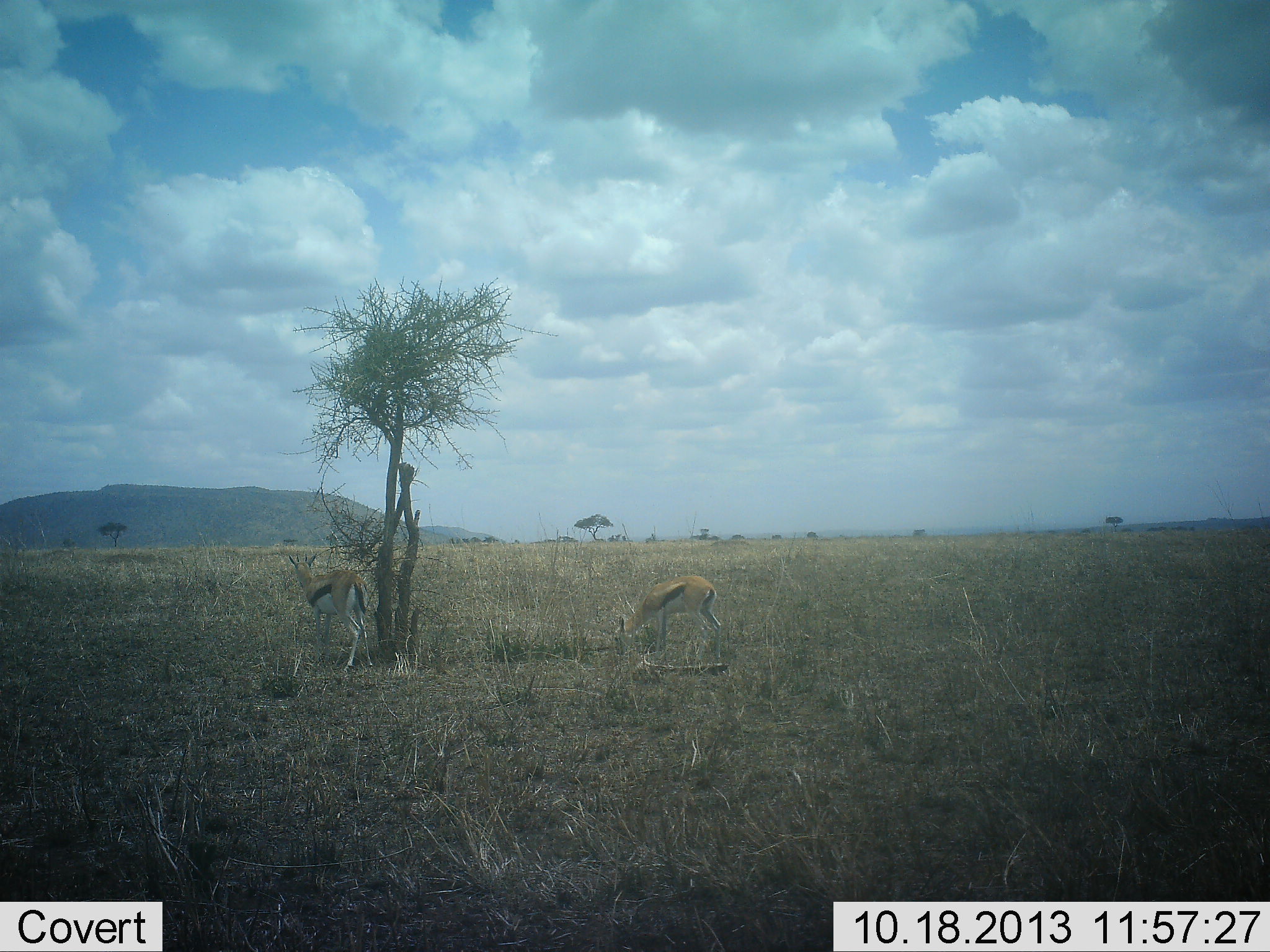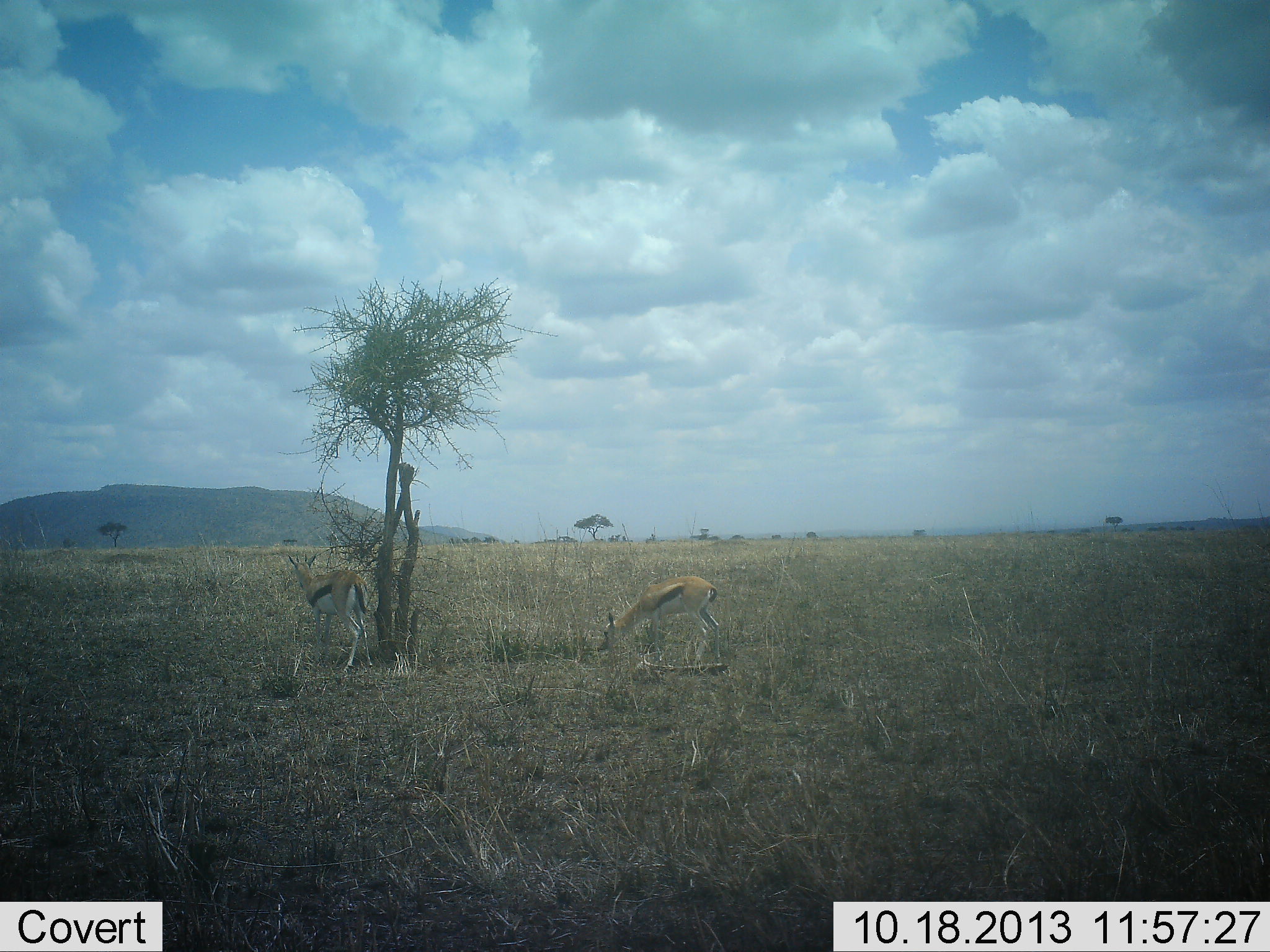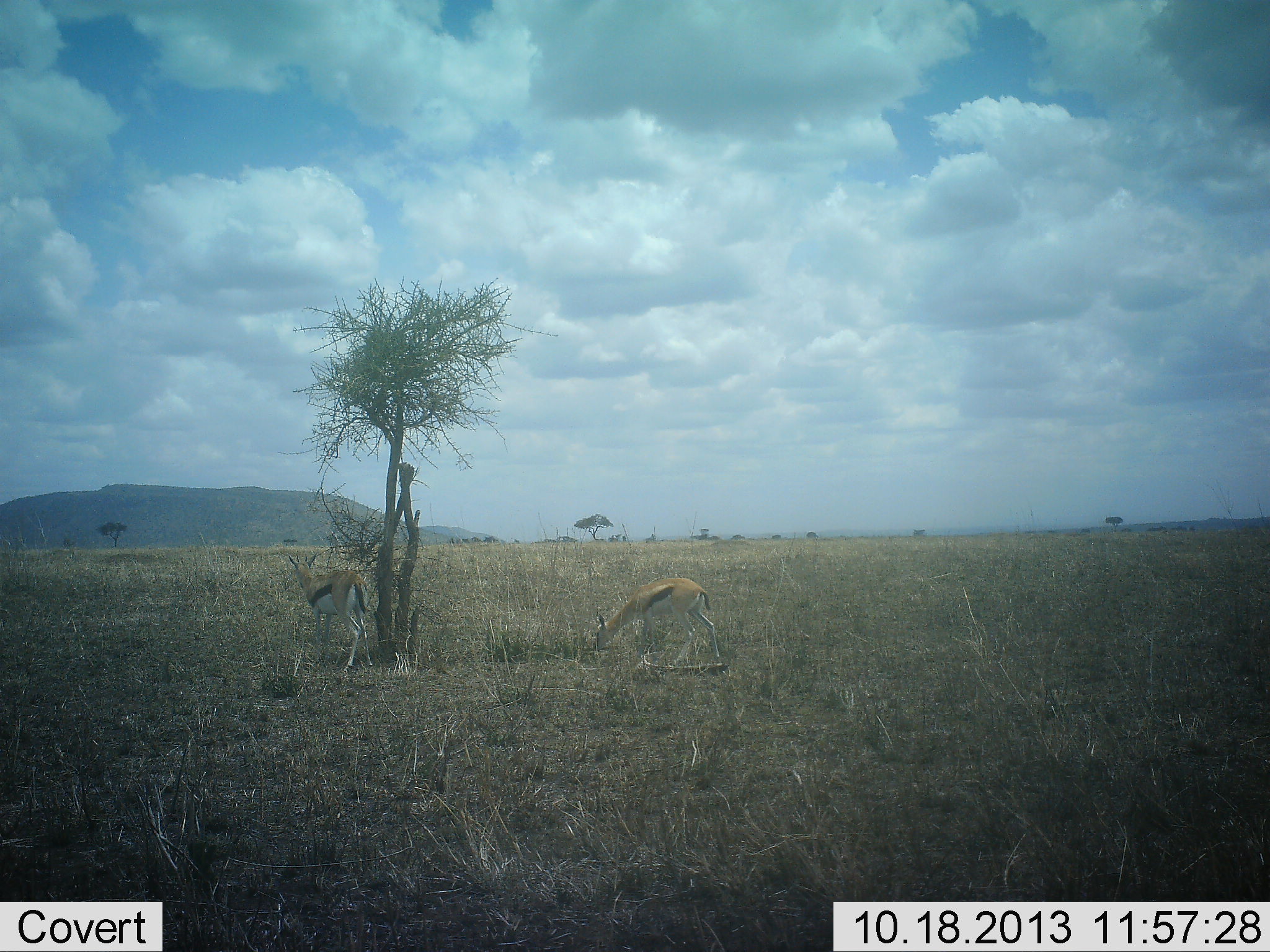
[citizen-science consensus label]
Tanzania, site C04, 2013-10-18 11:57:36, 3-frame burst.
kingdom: Animalia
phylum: Chordata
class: Mammalia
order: Artiodactyla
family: Bovidae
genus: Eudorcas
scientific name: Eudorcas thomsonii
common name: thomson's gazelle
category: gazellethomsons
Gazellethomsons (thomson's gazelle) (Eudorcas thomsonii), count 2. Behavior (volunteer vote fractions): standing 90%, resting 0%, moving 10%, interacting 0%. Young present (vote fraction): 0%. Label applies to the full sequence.